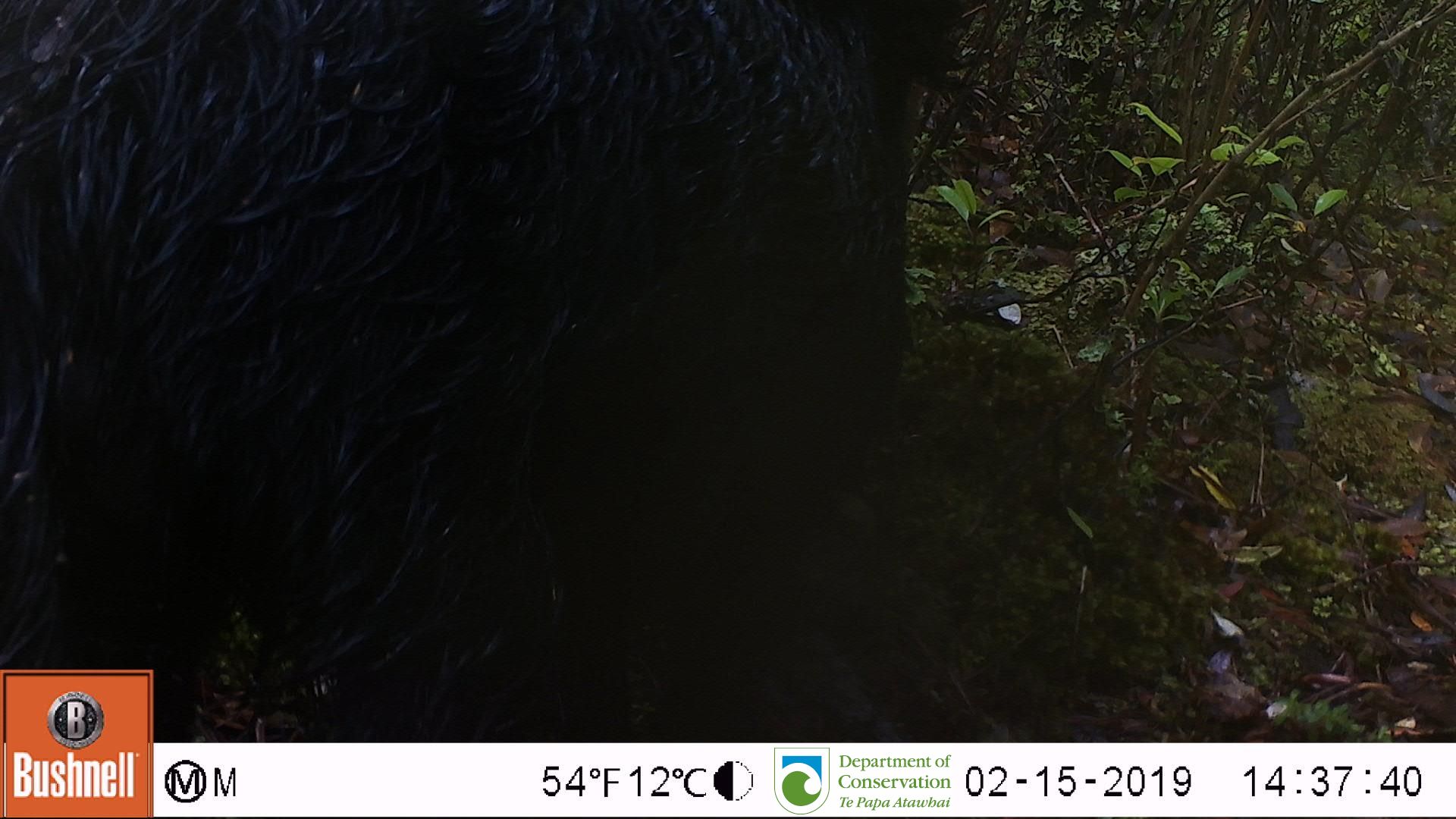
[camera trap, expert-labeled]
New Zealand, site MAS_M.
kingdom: Animalia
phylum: Chordata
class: Mammalia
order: Artiodactyla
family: Suidae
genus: Sus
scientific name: Sus scrofa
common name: pig